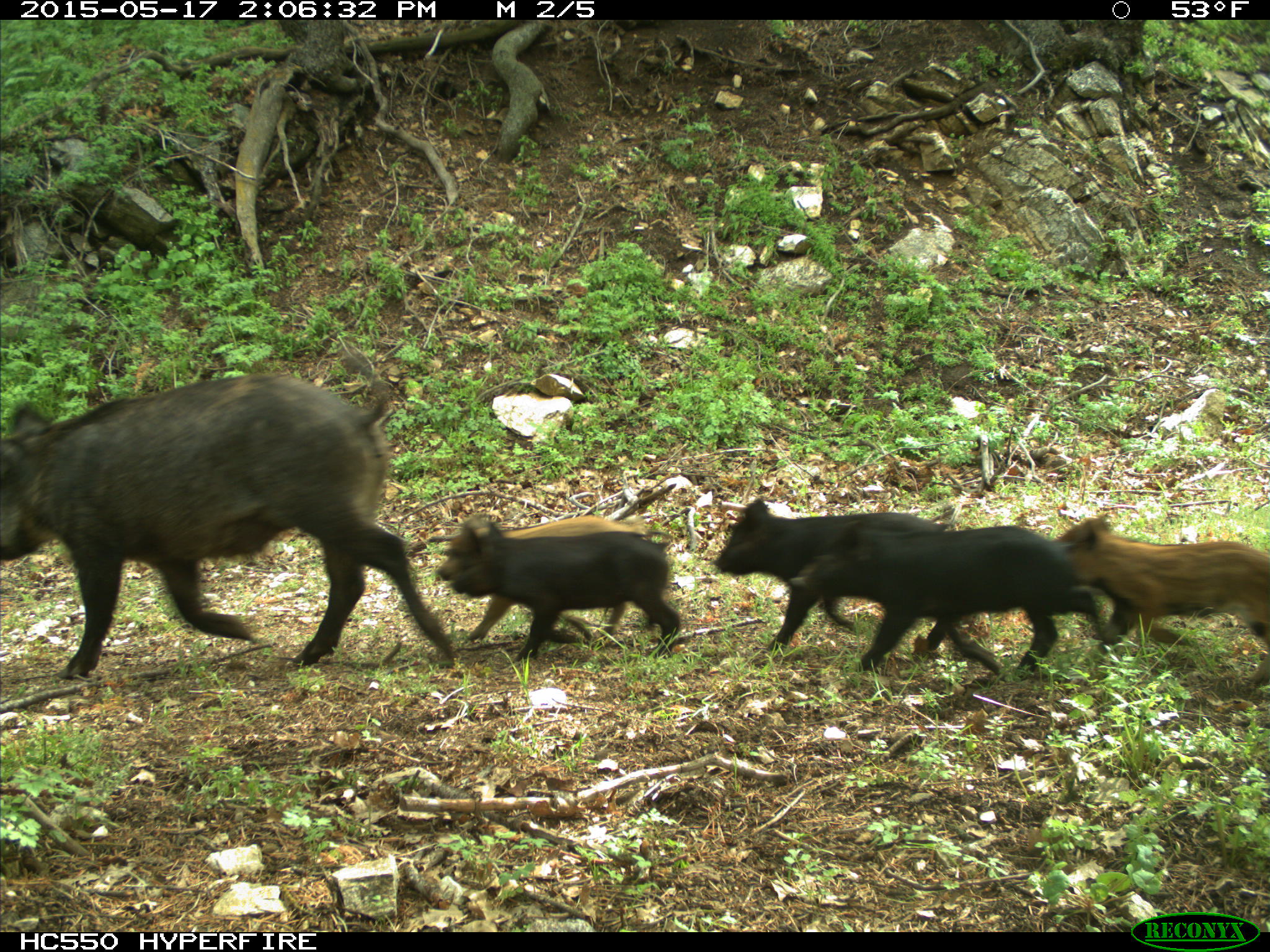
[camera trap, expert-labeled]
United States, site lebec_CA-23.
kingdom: Animalia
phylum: Chordata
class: Mammalia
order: Artiodactyla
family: Suidae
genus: Sus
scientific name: Sus scrofa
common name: wild boar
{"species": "Sus scrofa (wild boar)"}